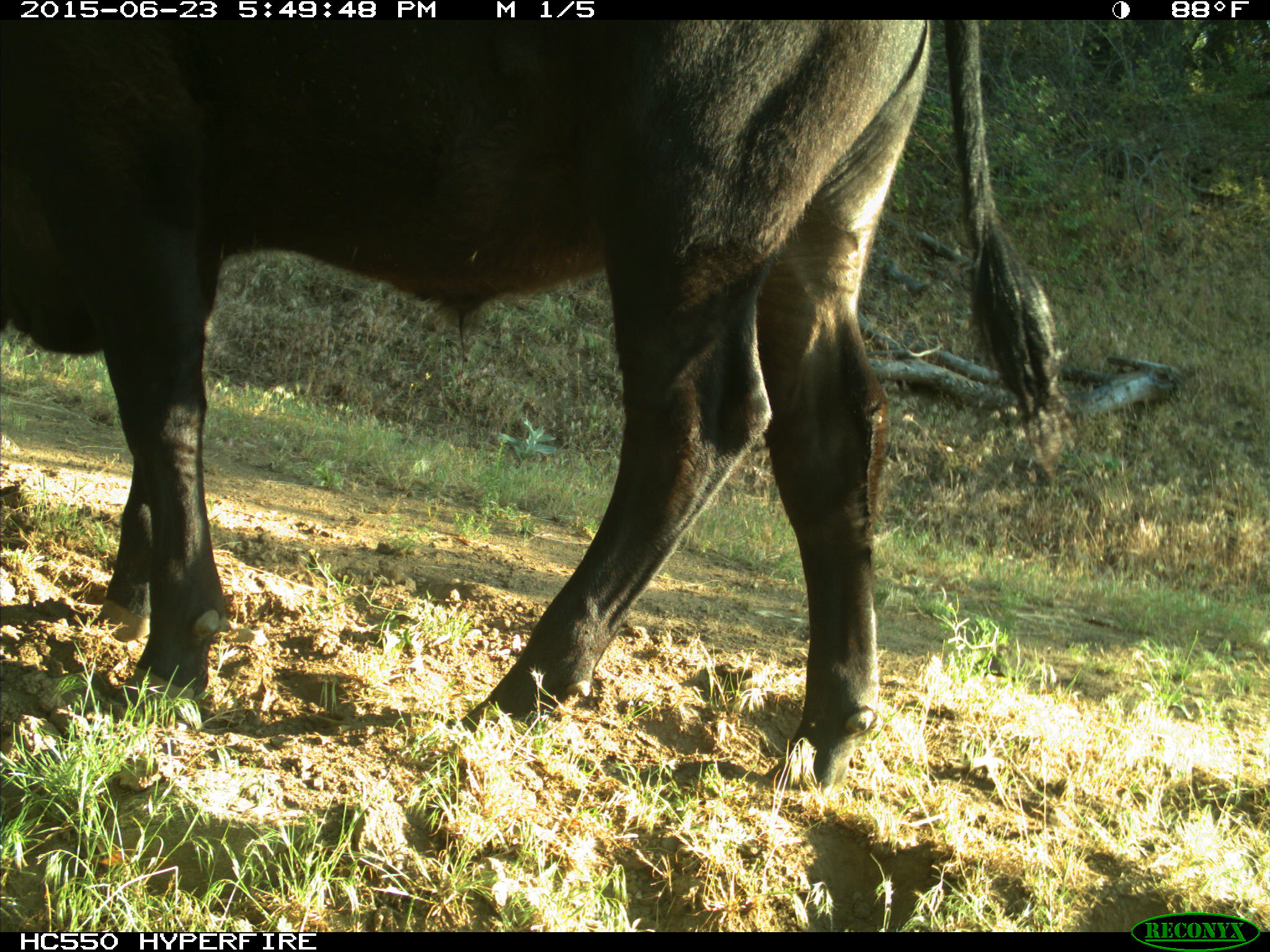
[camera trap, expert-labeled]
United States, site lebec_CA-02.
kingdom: Animalia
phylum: Chordata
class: Mammalia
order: Artiodactyla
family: Bovidae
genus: Bos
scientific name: Bos taurus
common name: domestic cow